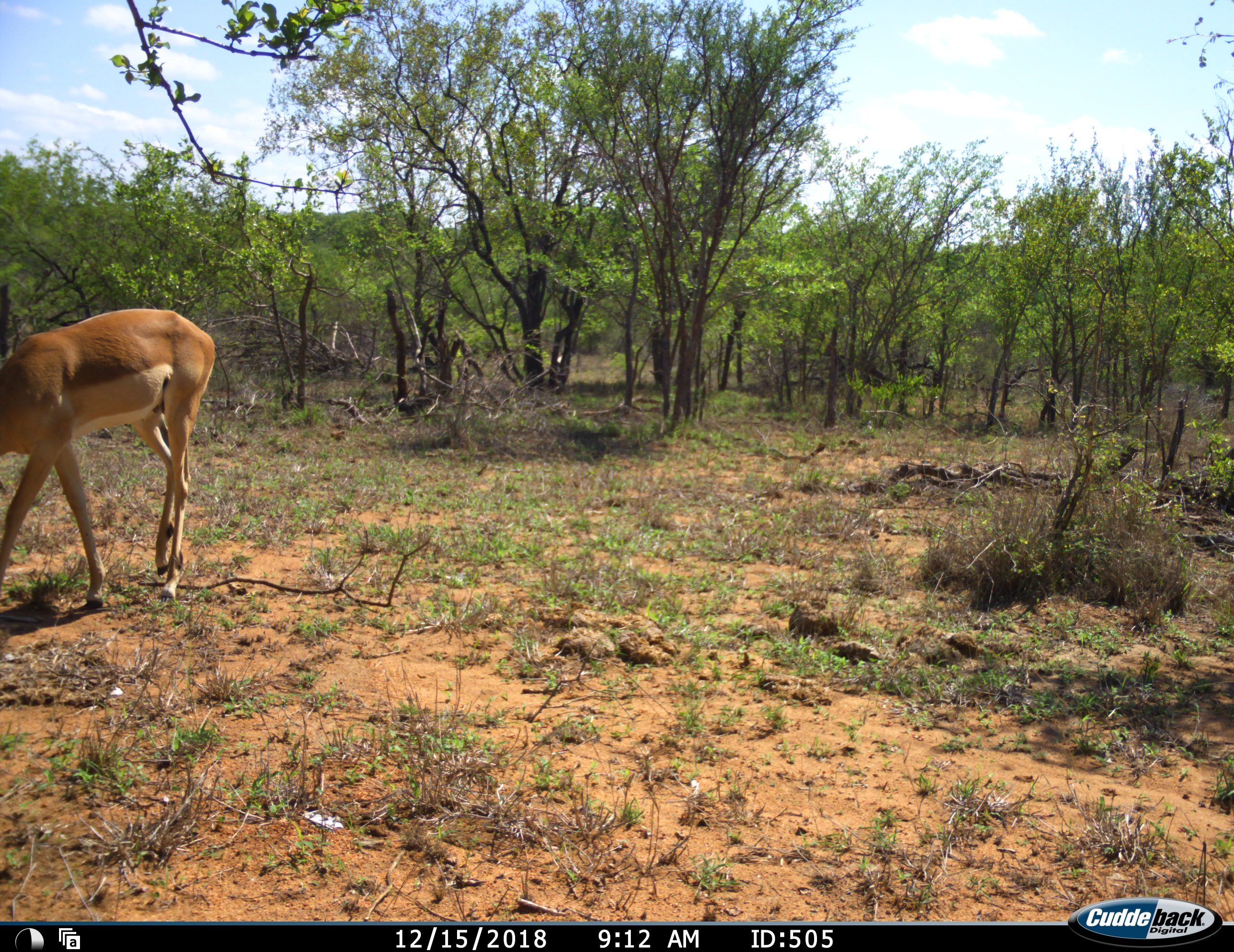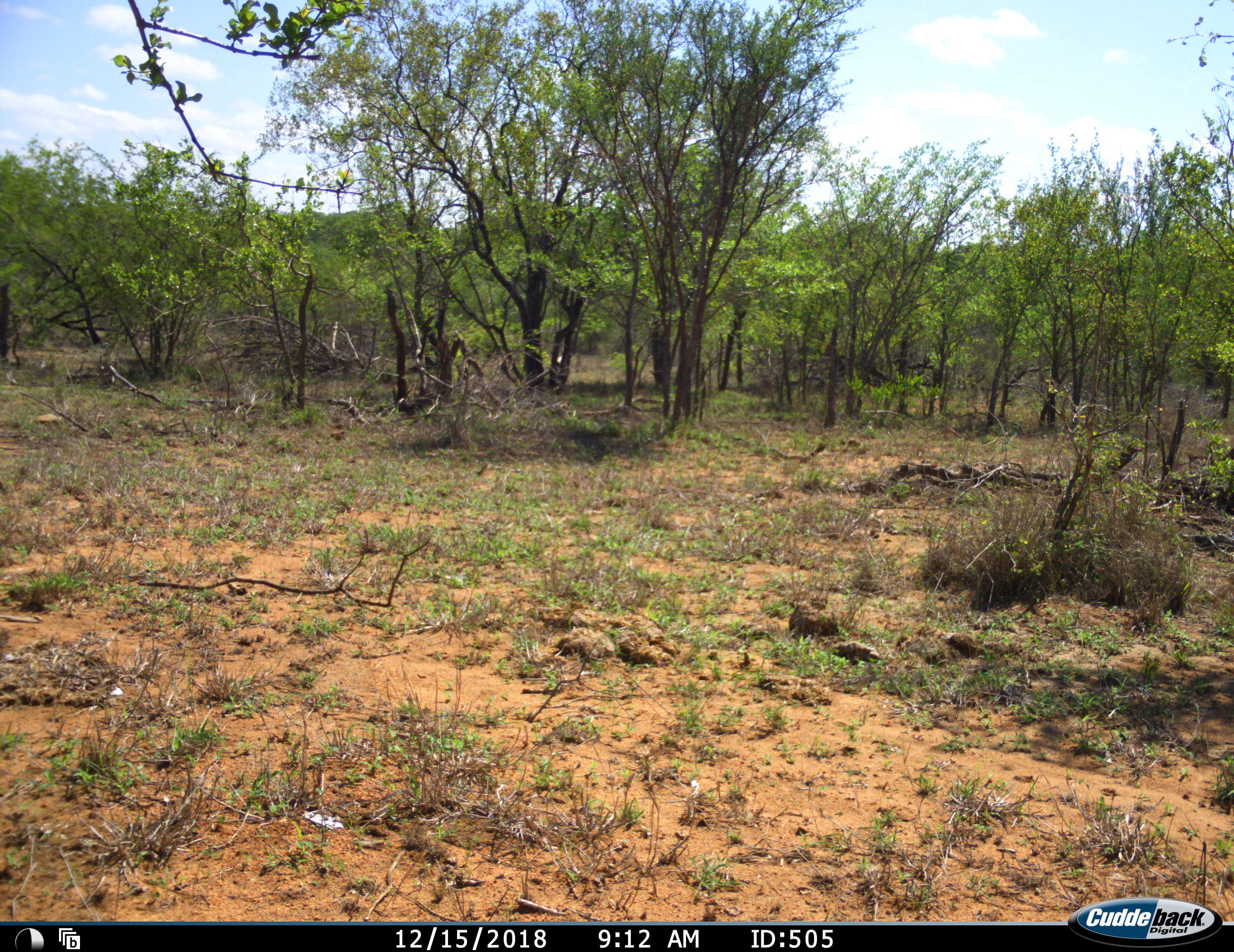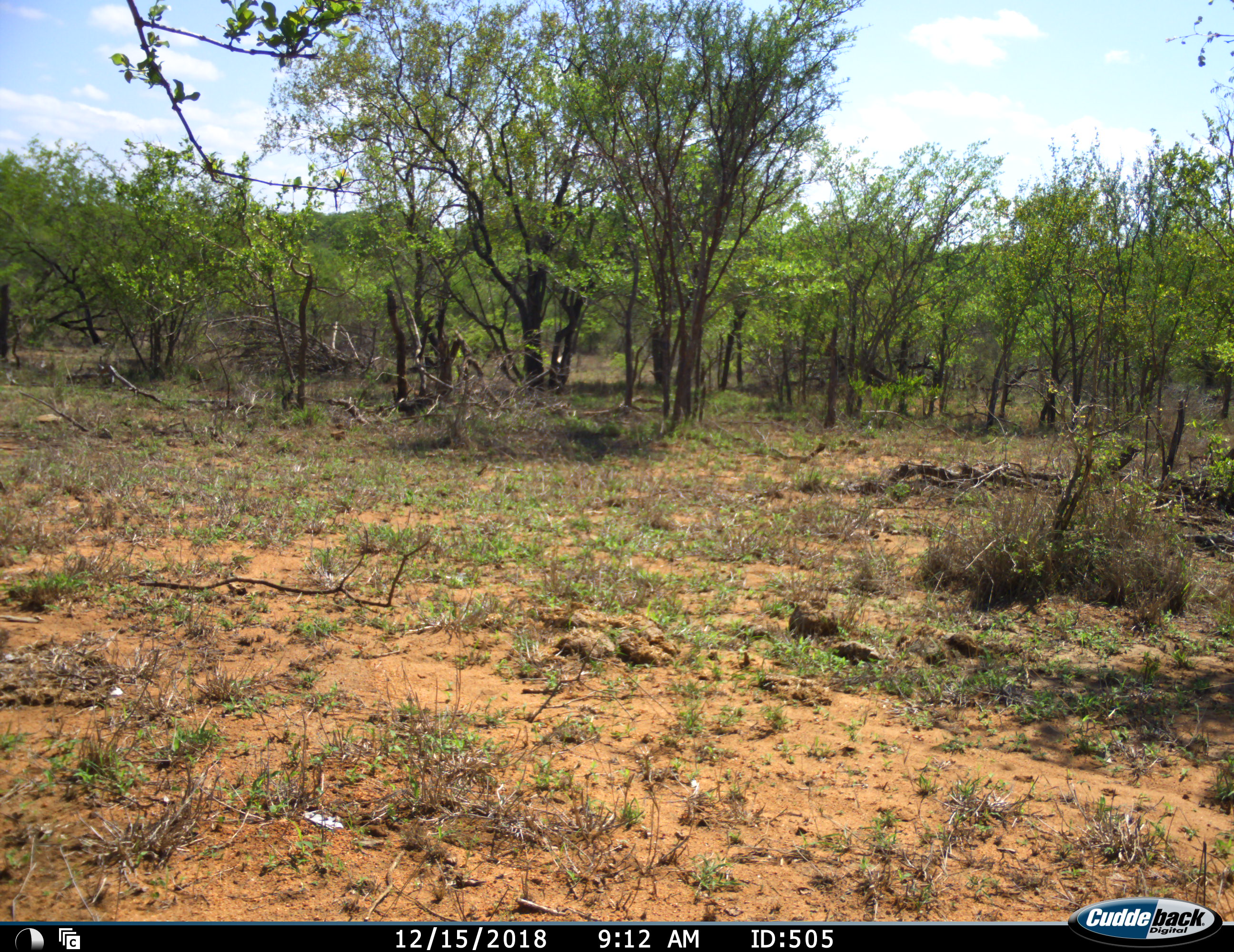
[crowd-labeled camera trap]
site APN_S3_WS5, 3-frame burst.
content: unidentified animal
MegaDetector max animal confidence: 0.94